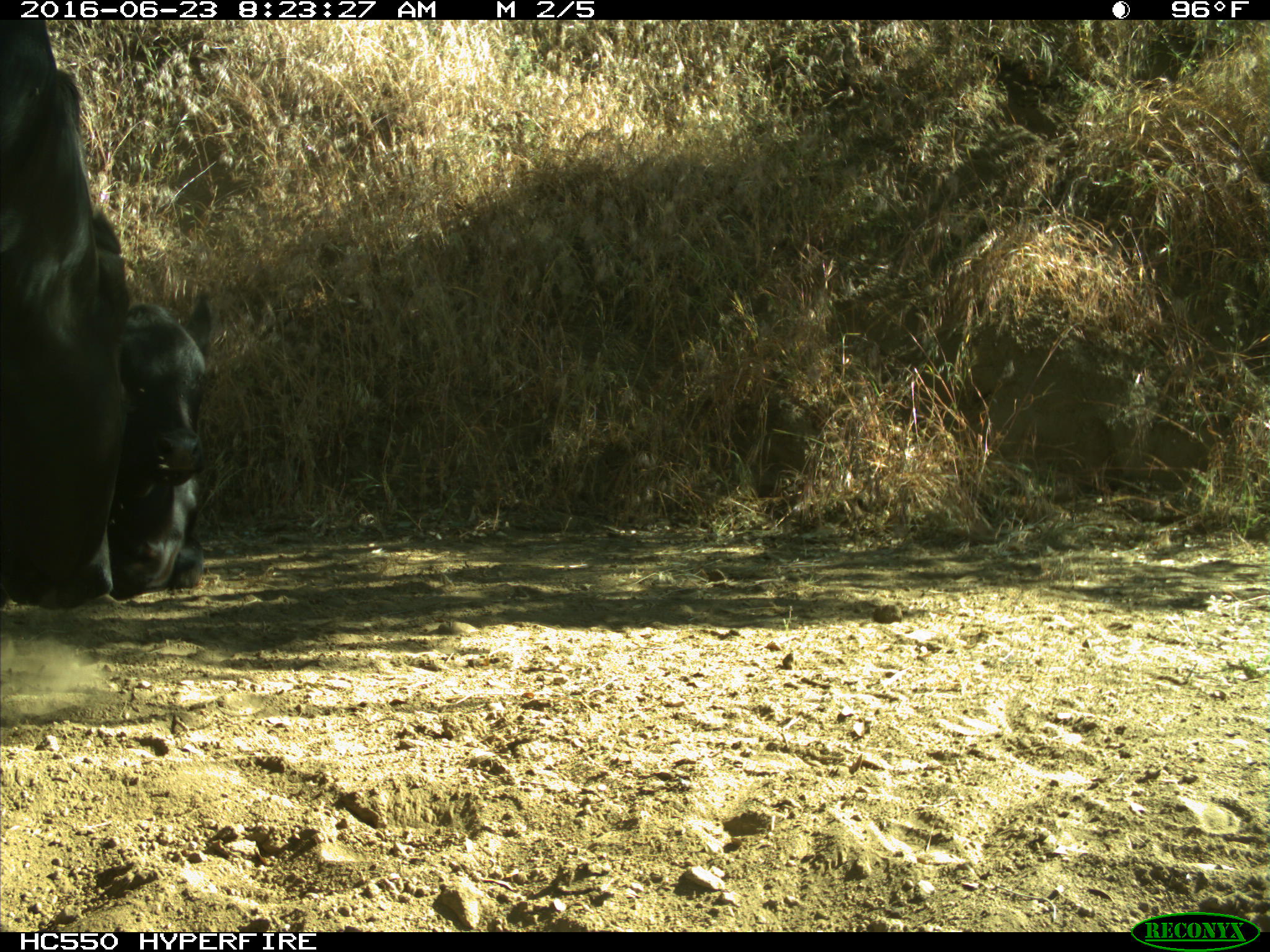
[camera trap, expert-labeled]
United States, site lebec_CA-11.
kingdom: Animalia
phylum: Chordata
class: Mammalia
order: Artiodactyla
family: Bovidae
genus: Bos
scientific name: Bos taurus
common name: domestic cow